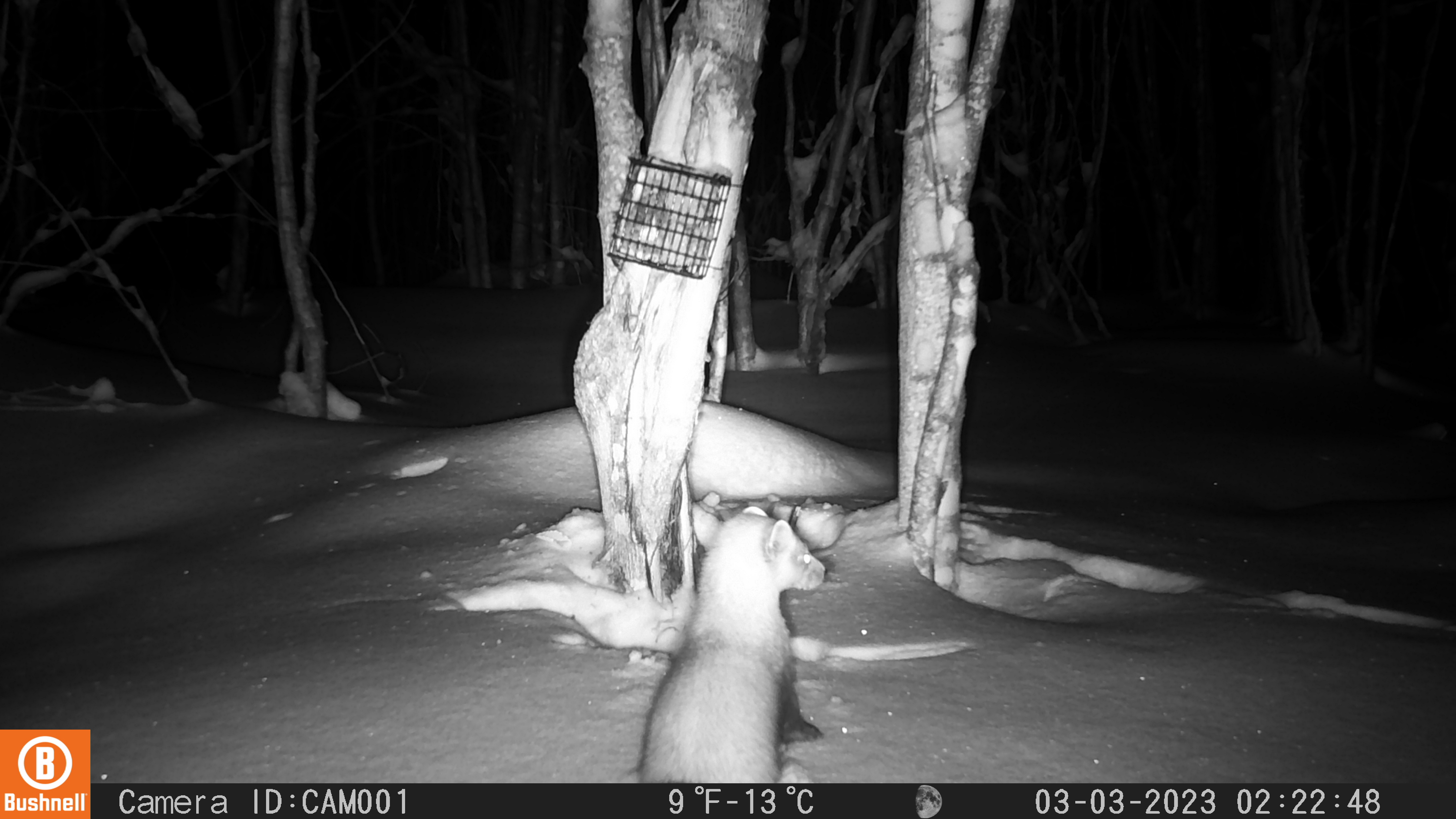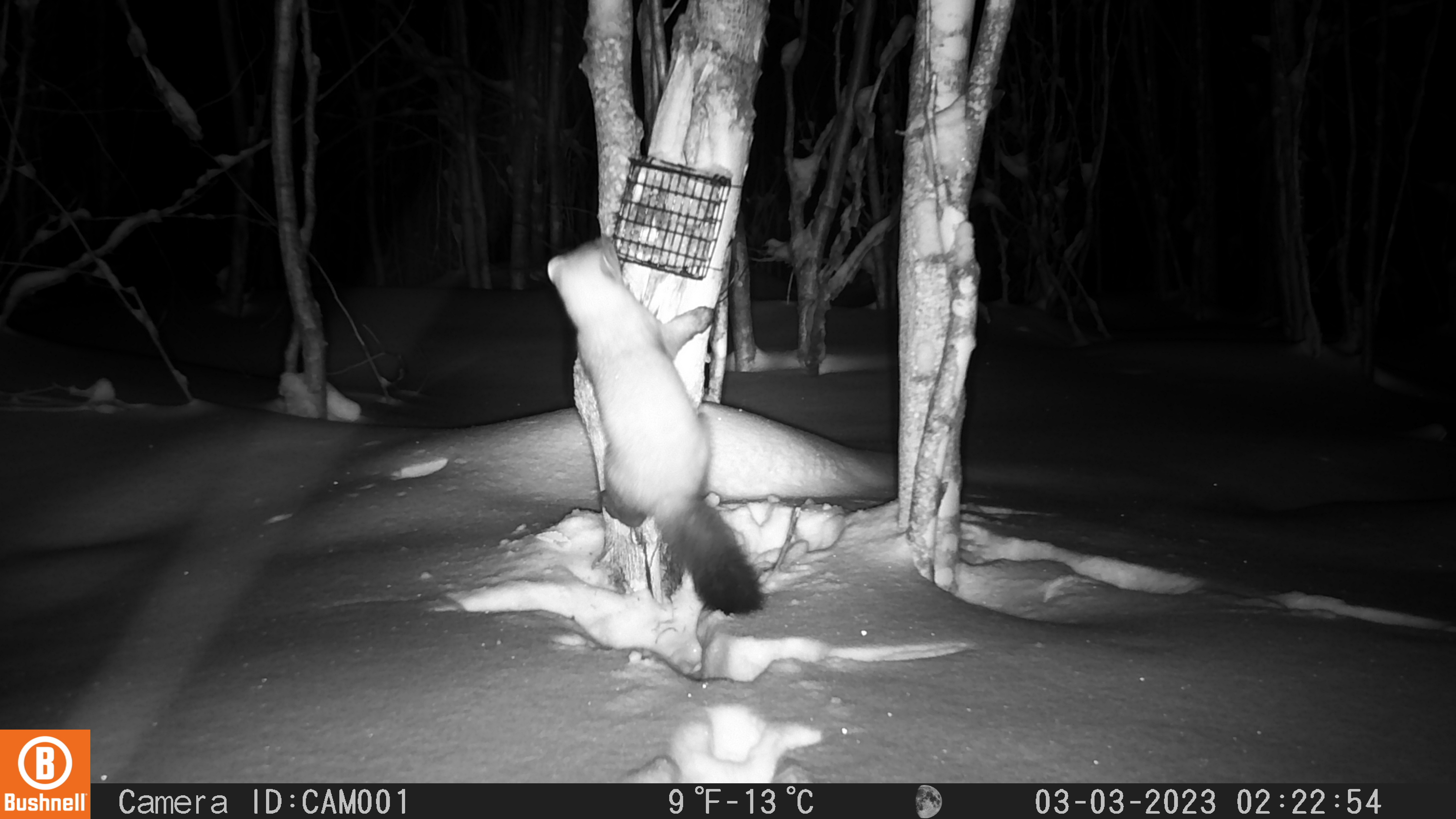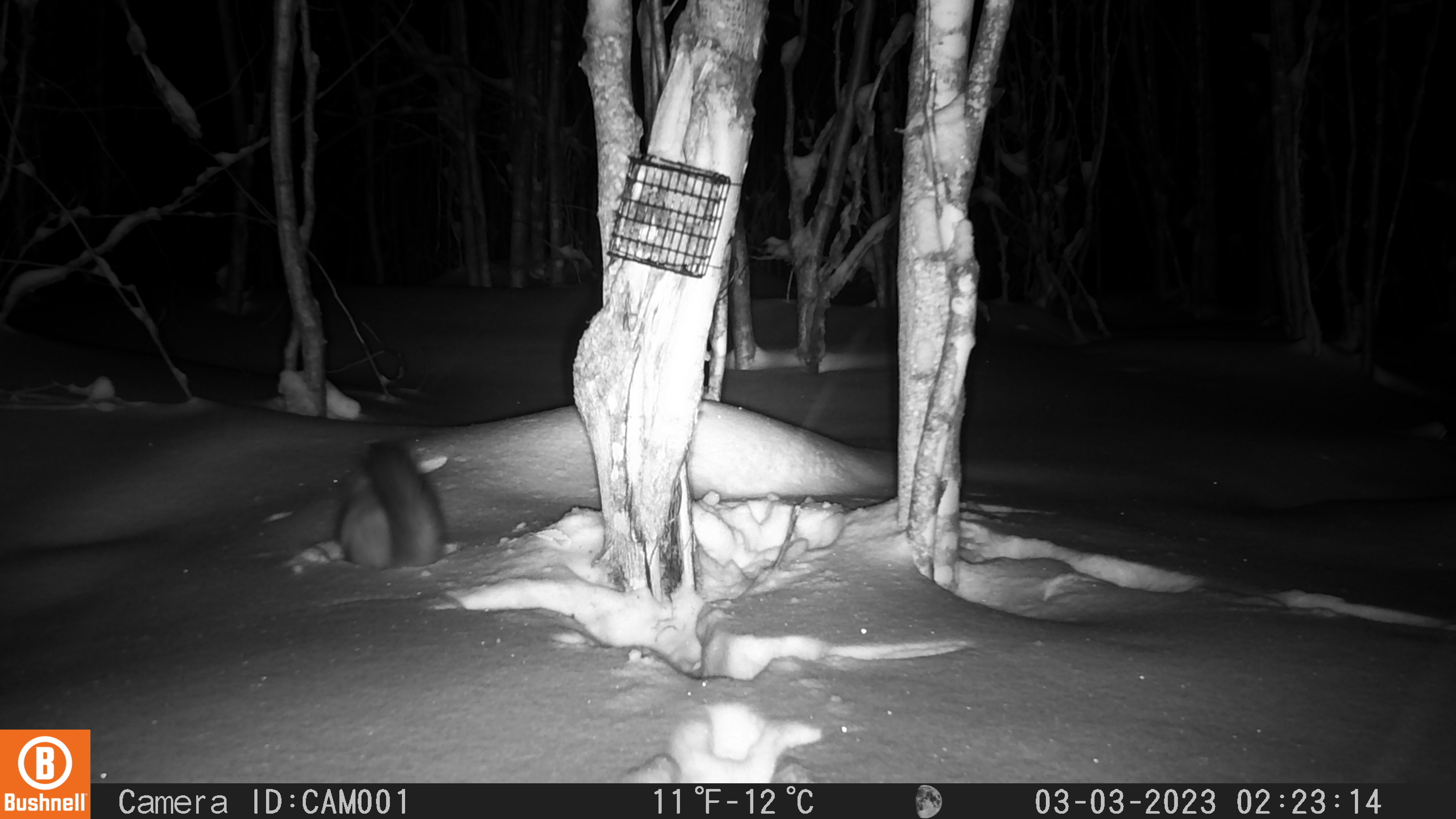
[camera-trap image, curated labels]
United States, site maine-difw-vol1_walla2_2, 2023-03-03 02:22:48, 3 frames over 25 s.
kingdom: Animalia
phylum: Chordata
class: Mammalia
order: Carnivora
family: Mustelidae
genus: Martes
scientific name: Martes americana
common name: american marten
American marten (Martes americana).